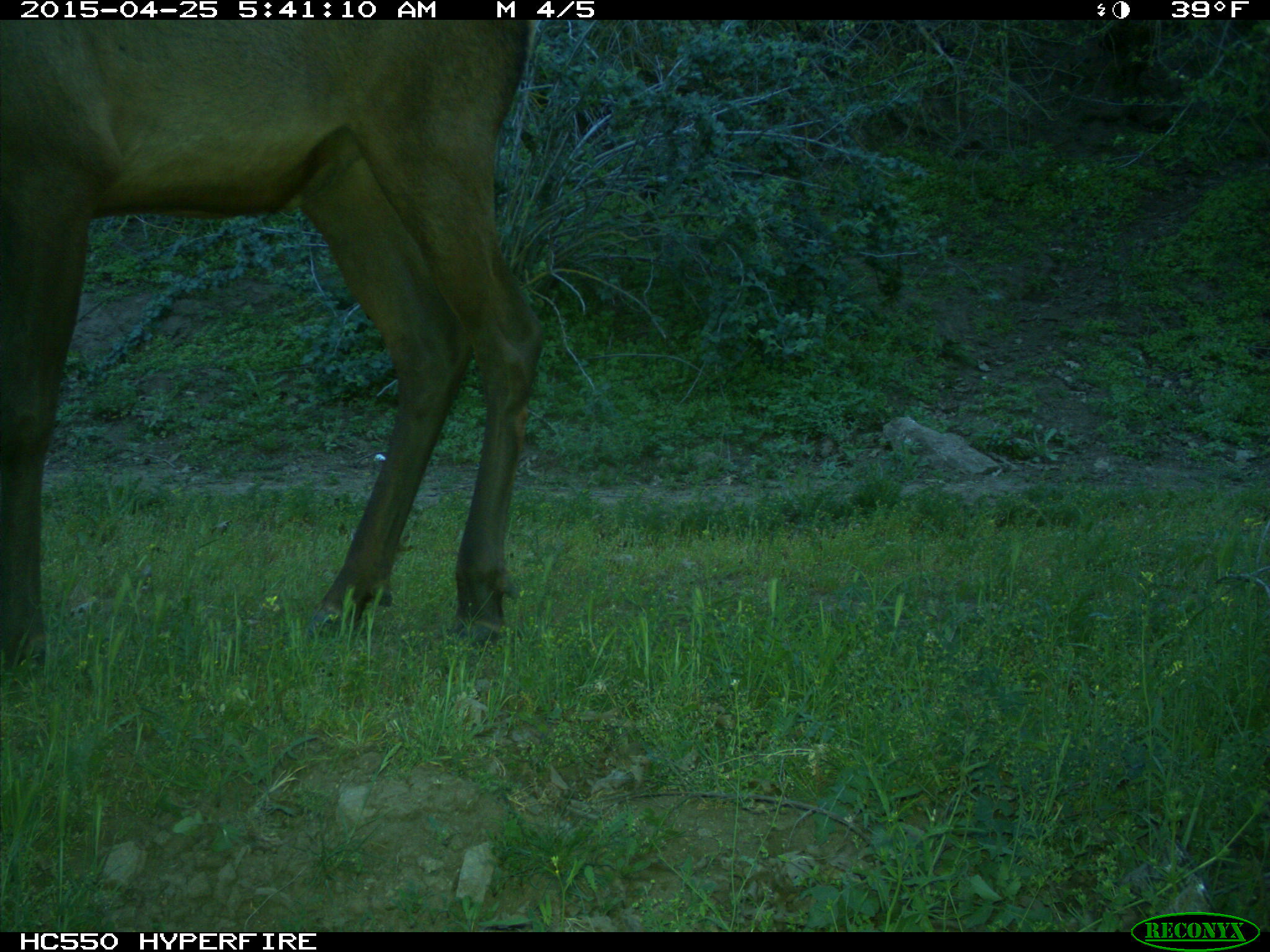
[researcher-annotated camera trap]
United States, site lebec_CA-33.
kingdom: Animalia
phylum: Chordata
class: Mammalia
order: Artiodactyla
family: Cervidae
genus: Cervus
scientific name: Cervus canadensis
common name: elk